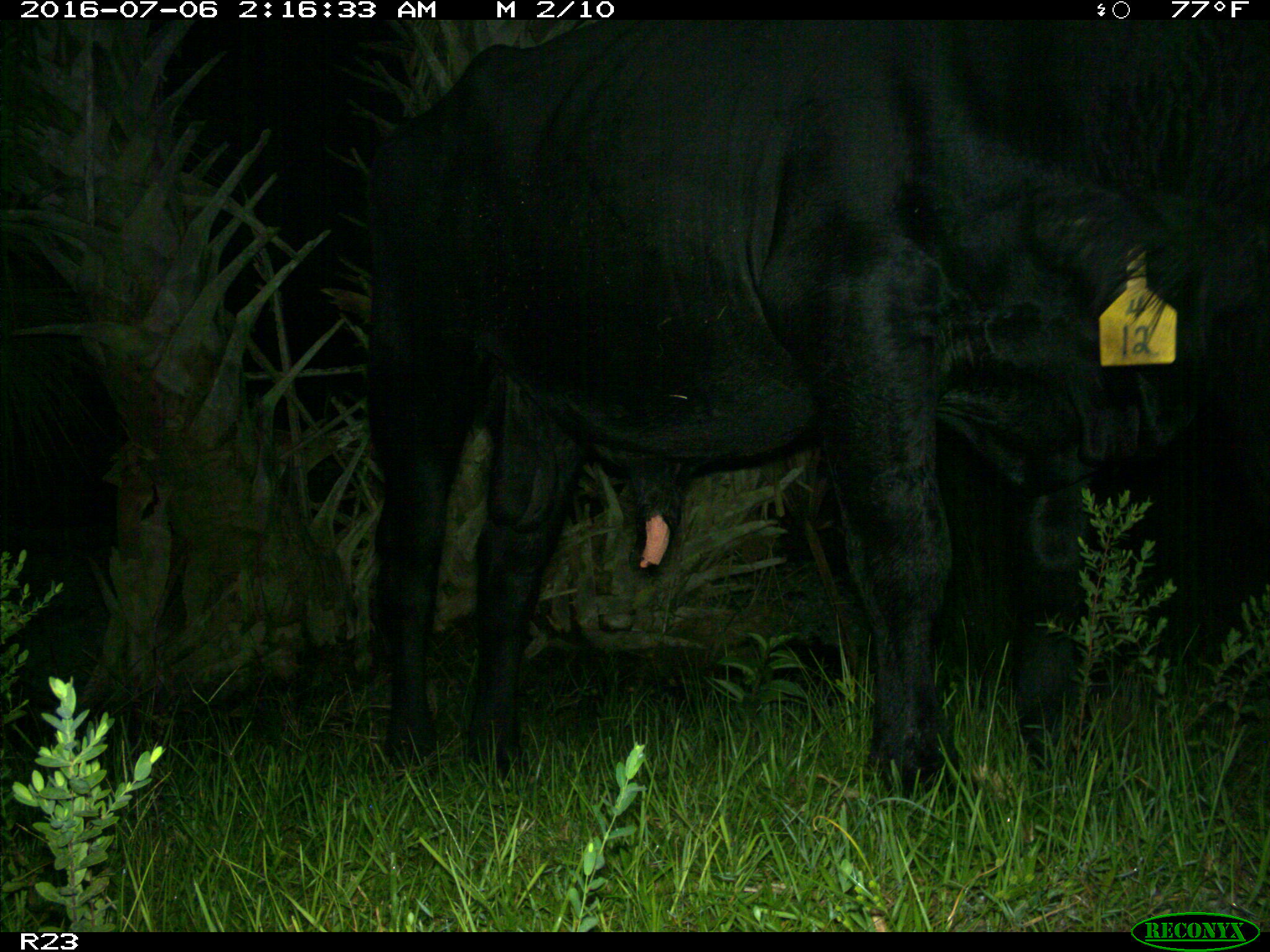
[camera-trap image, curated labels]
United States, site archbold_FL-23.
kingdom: Animalia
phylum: Chordata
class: Mammalia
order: Artiodactyla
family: Bovidae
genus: Bos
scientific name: Bos taurus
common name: domestic cow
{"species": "Bos taurus (domestic cow)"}